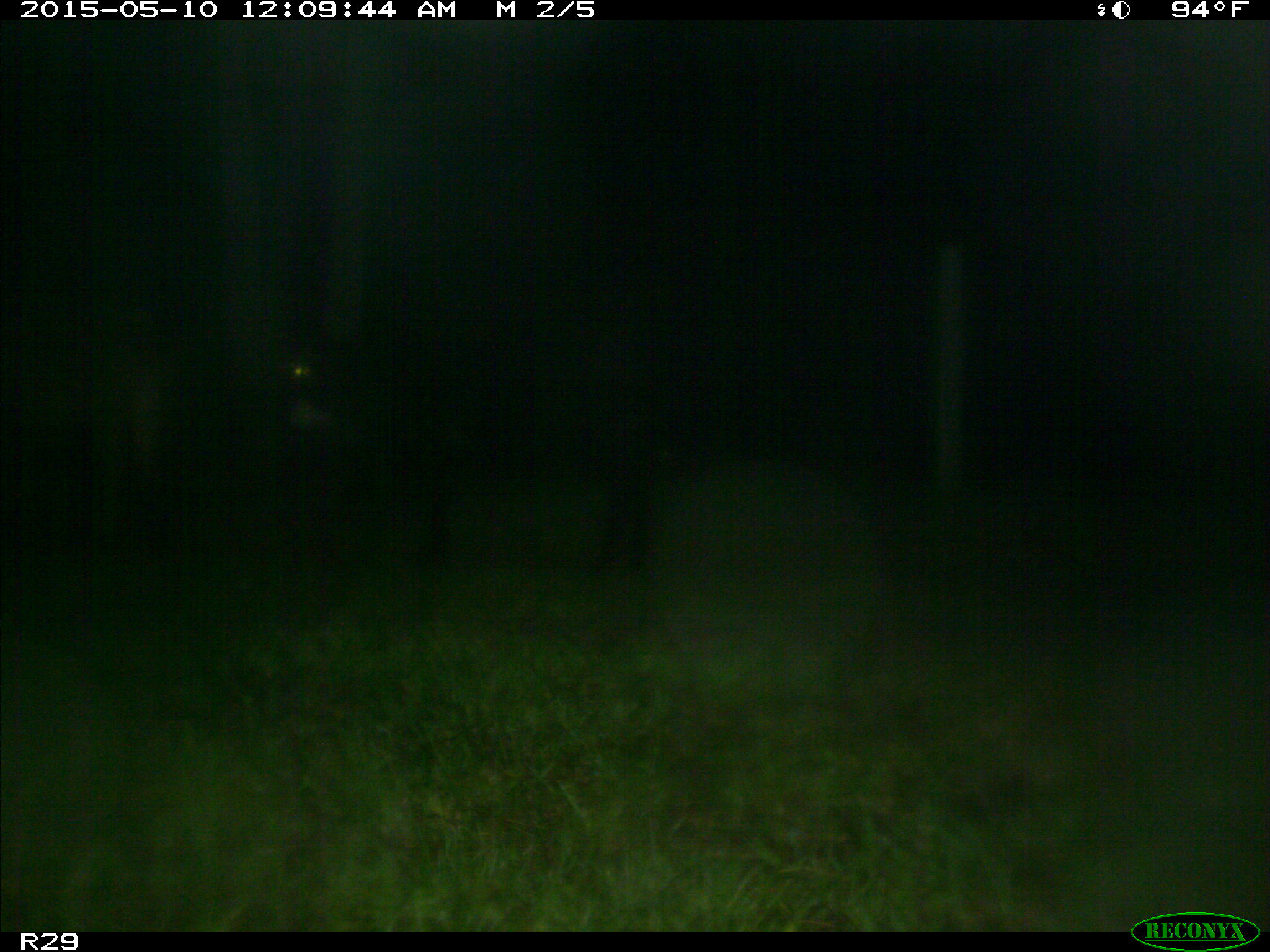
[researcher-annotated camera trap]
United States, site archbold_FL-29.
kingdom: Animalia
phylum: Chordata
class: Mammalia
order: Artiodactyla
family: Bovidae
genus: Bos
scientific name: Bos taurus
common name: domestic cow